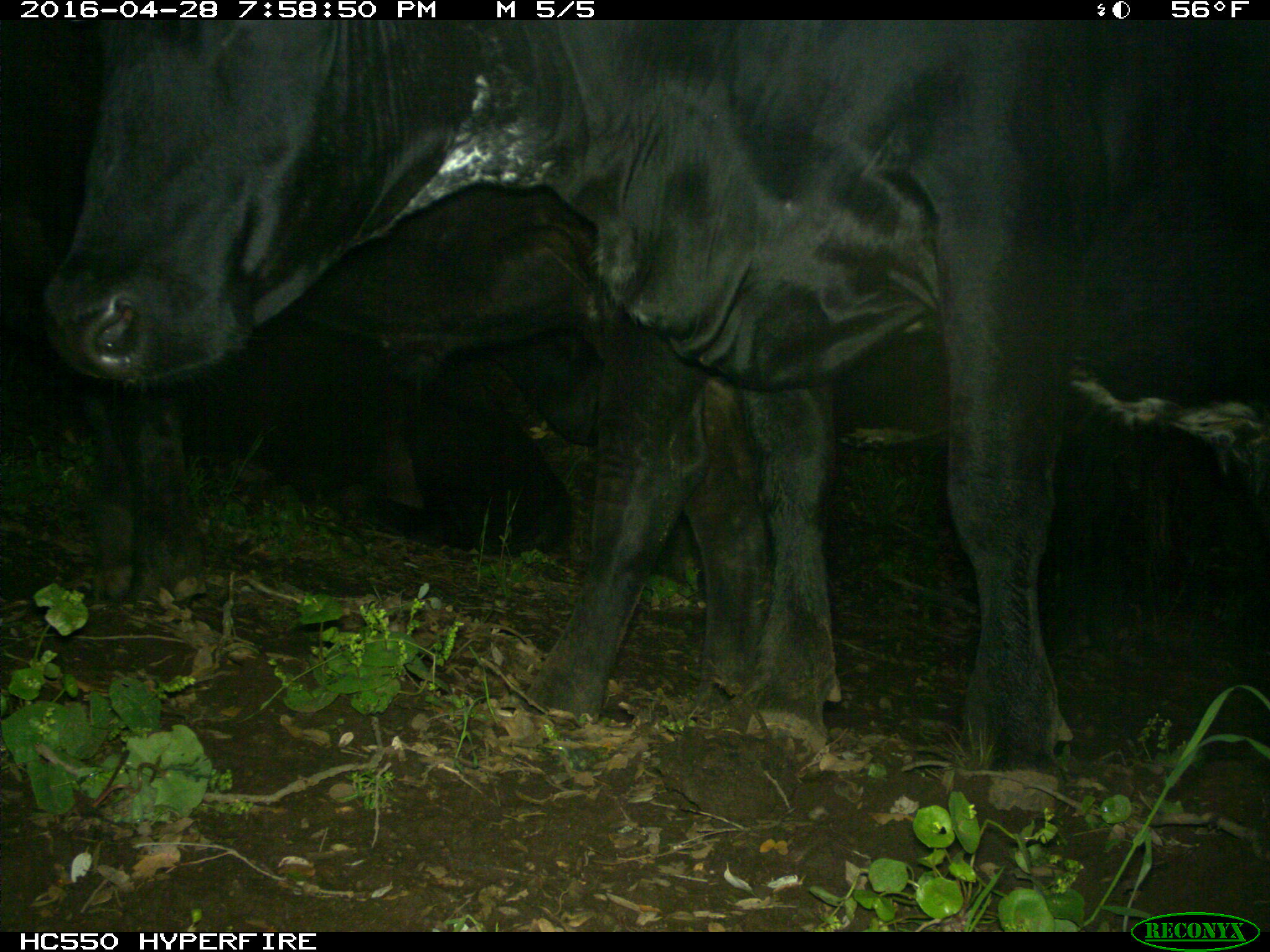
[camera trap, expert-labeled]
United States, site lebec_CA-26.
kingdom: Animalia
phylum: Chordata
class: Mammalia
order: Artiodactyla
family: Bovidae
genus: Bos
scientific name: Bos taurus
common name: domestic cow